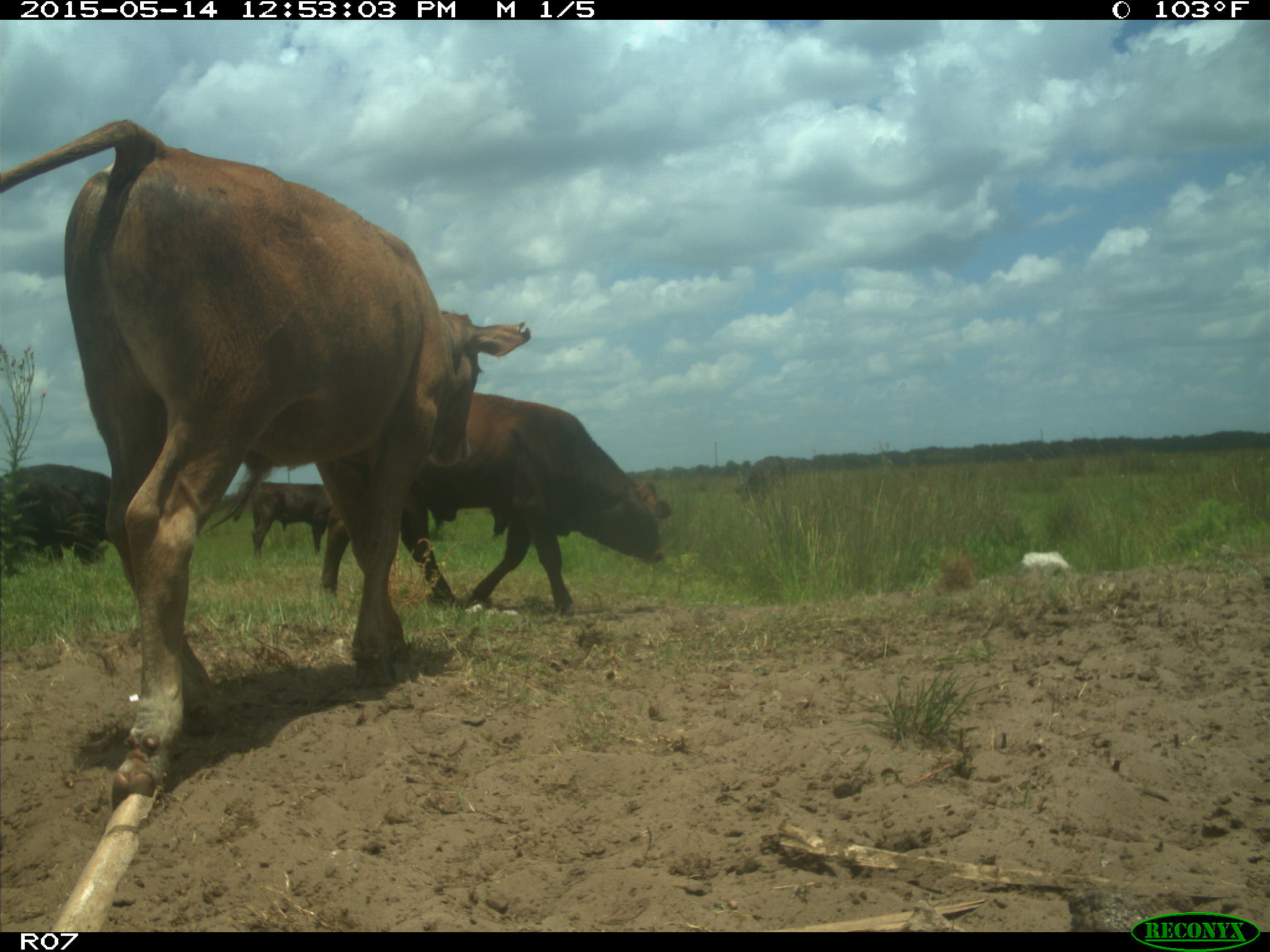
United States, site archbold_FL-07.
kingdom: Animalia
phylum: Chordata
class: Mammalia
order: Artiodactyla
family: Bovidae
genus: Bos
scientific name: Bos taurus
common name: domestic cow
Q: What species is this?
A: Bos taurus (domestic cow).